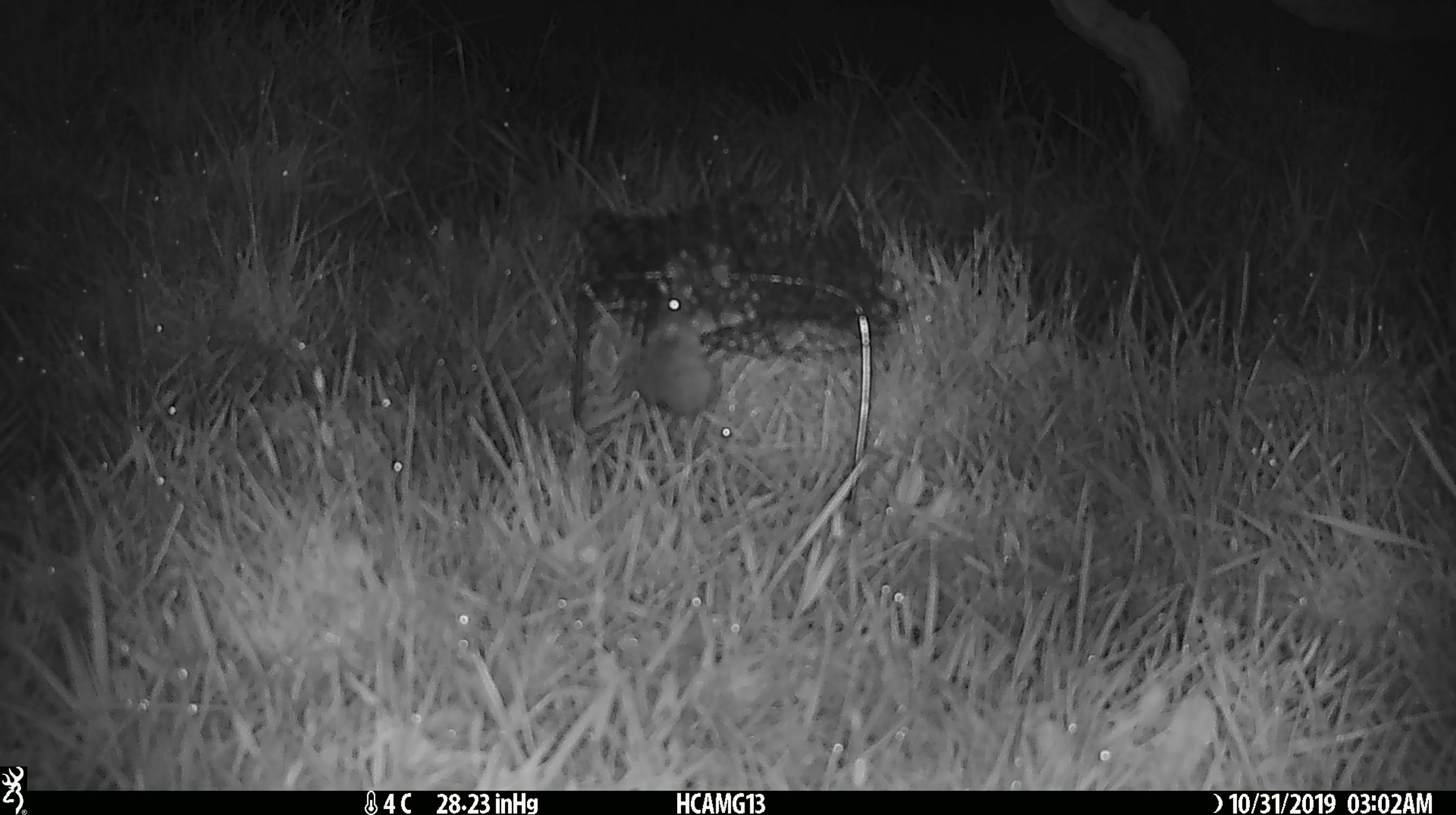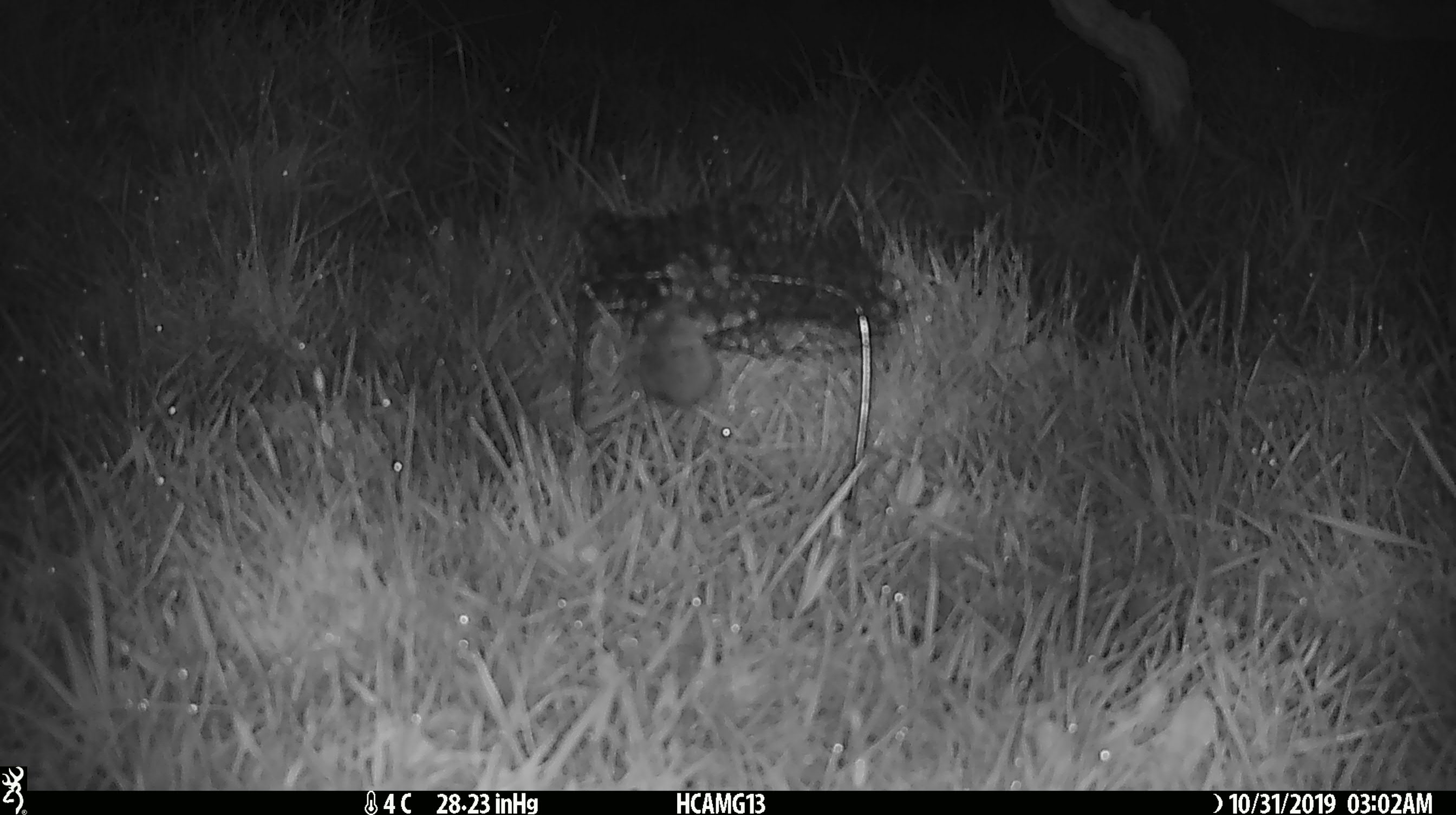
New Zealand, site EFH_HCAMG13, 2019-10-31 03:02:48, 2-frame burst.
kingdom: Animalia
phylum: Chordata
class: Mammalia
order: Rodentia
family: Muridae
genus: Mus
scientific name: Mus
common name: mouse